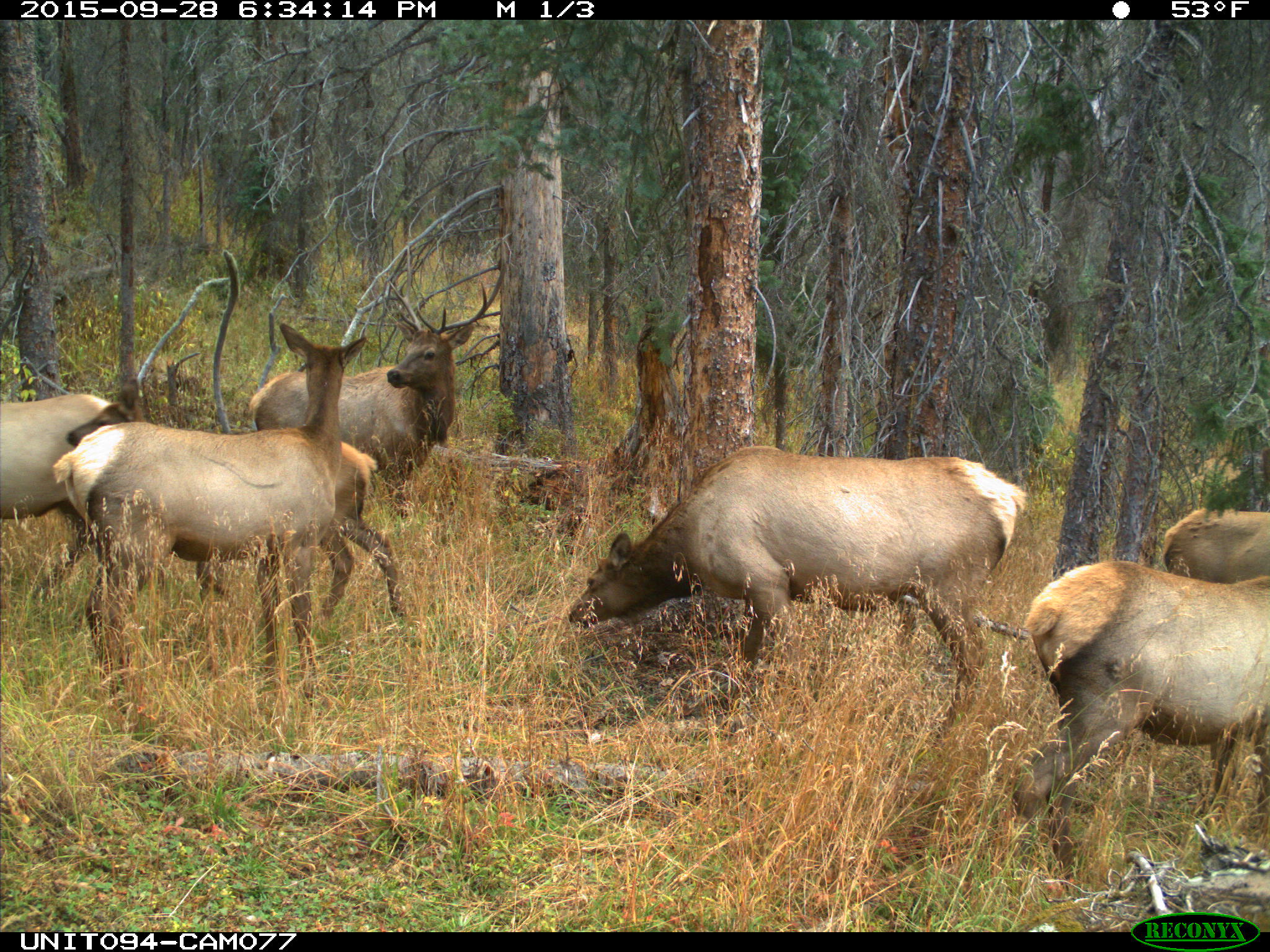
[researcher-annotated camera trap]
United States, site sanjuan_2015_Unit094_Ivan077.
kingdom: Animalia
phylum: Chordata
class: Mammalia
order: Artiodactyla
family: Cervidae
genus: Cervus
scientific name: Cervus elaphus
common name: red deer